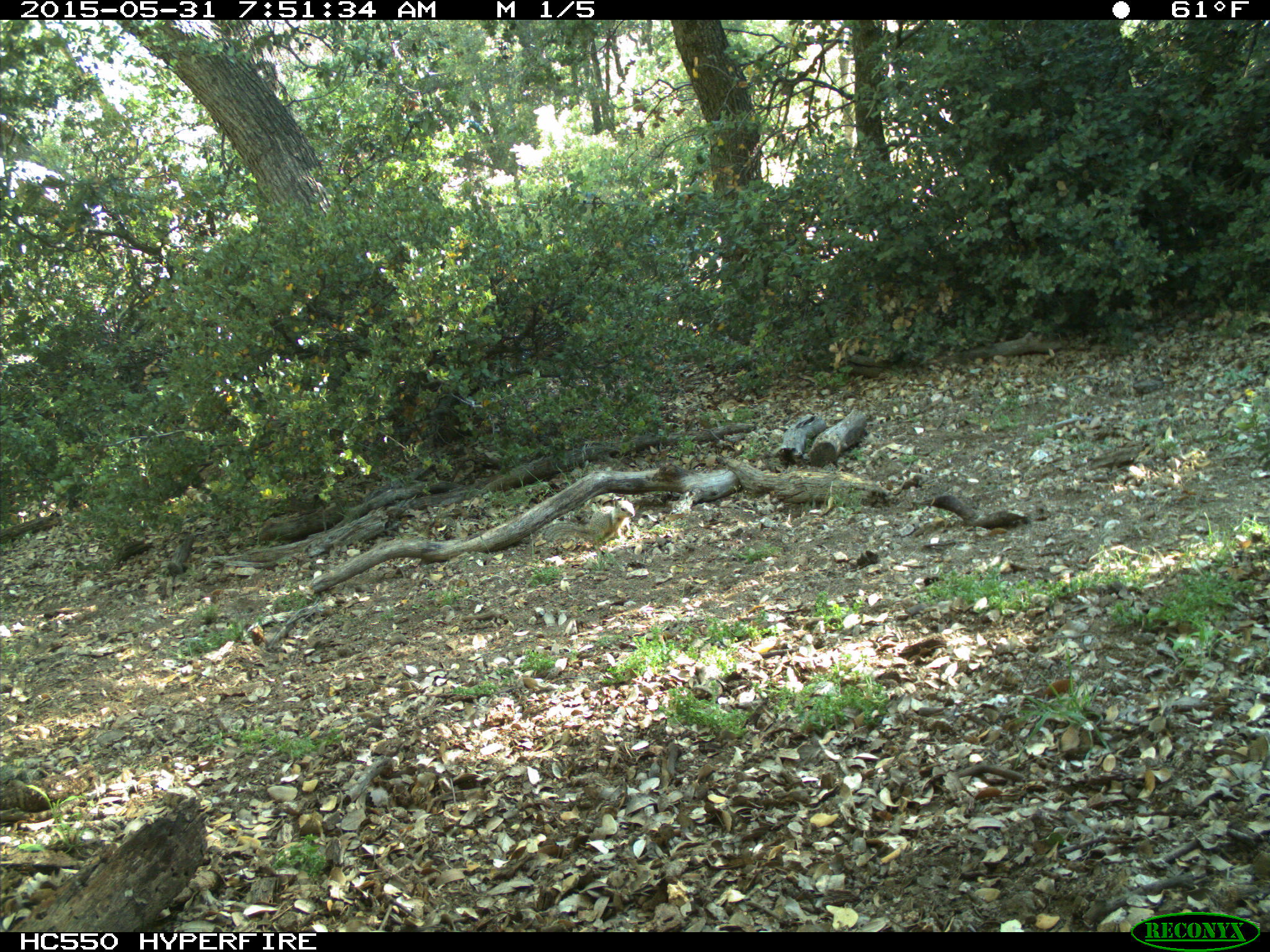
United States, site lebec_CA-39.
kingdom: Animalia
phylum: Chordata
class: Mammalia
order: Rodentia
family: Sciuridae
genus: Otospermophilus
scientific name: Otospermophilus beecheyi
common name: california ground squirrel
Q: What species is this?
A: Otospermophilus beecheyi (california ground squirrel).